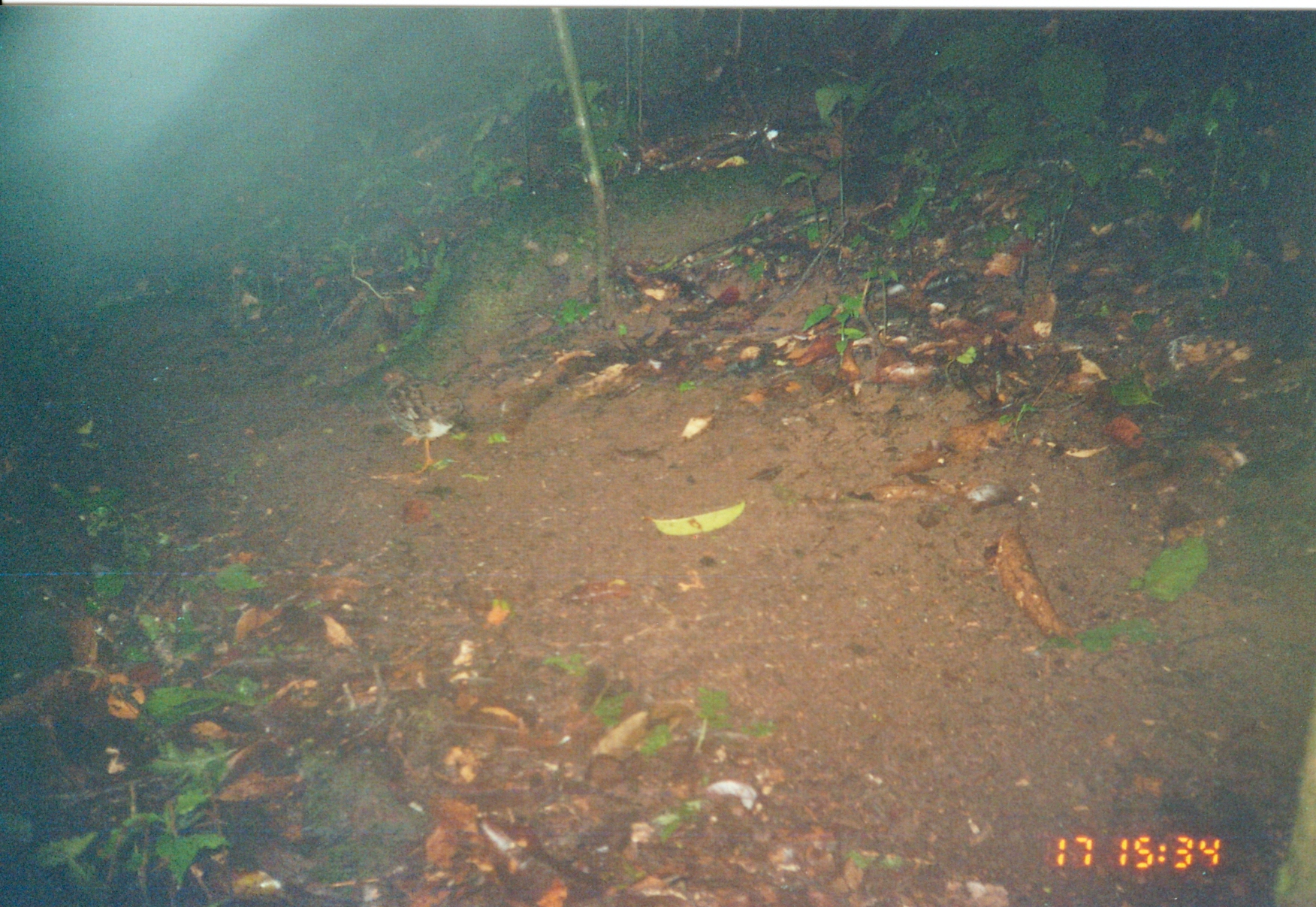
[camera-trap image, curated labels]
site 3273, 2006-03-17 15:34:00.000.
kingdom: Animalia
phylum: Chordata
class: Aves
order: Galliformes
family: Phasianidae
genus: Xenoperdix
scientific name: Xenoperdix udzungwensis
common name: udzungwa partridge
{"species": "Xenoperdix udzungwensis (udzungwa partridge)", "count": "1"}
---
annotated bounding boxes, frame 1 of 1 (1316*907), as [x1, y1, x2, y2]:
xenoperdix udzungwensis: [374, 362, 480, 476]